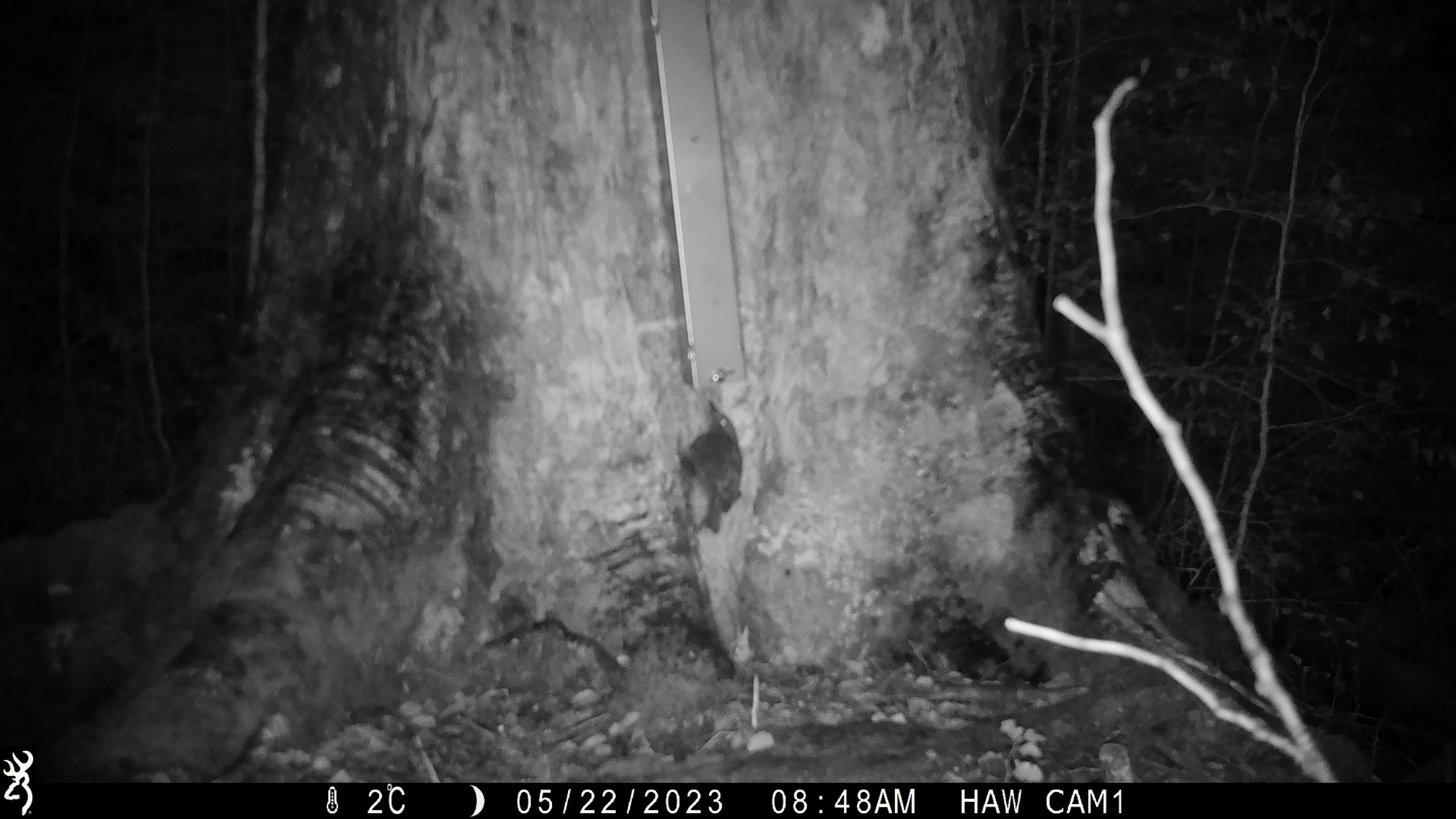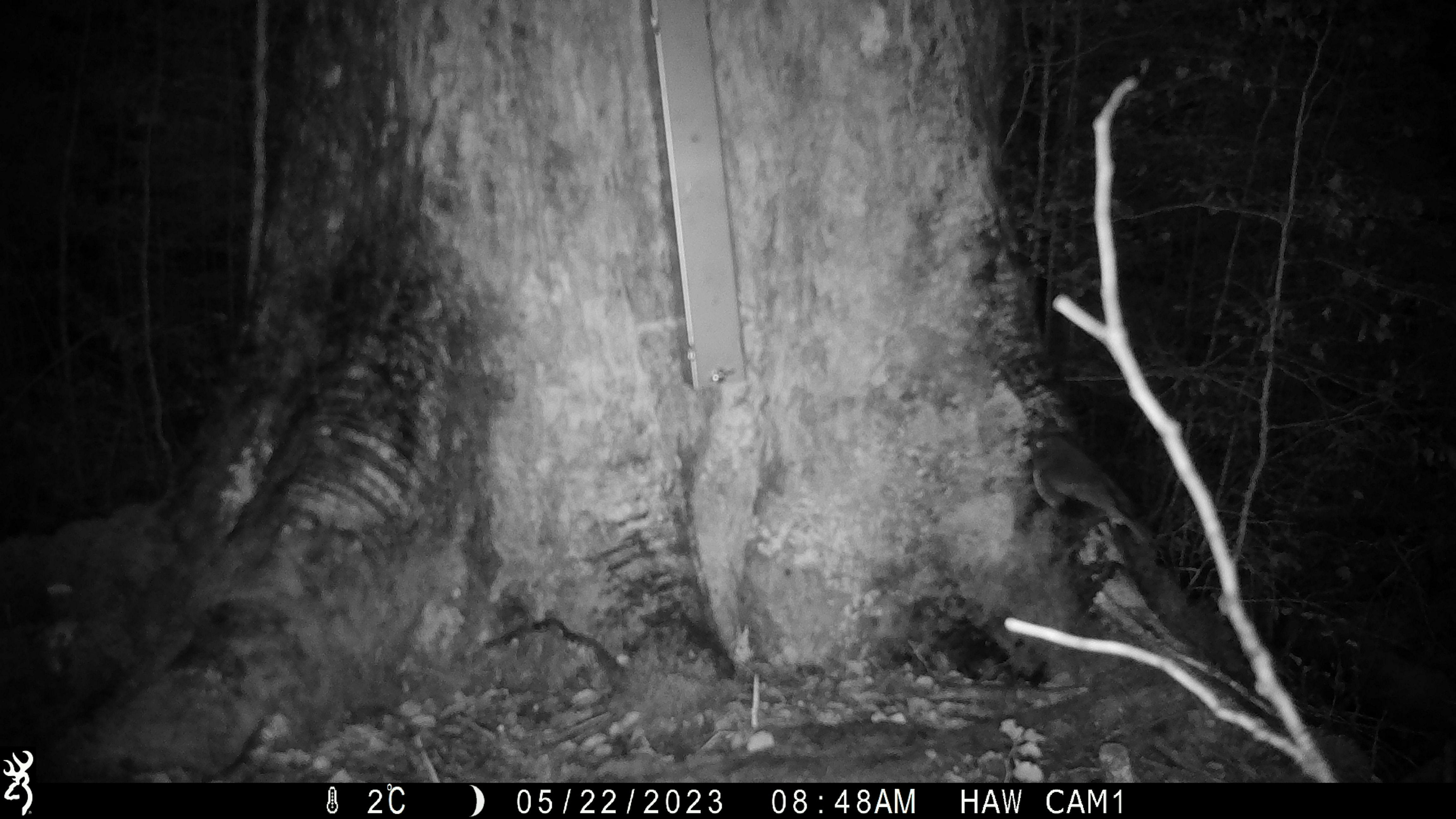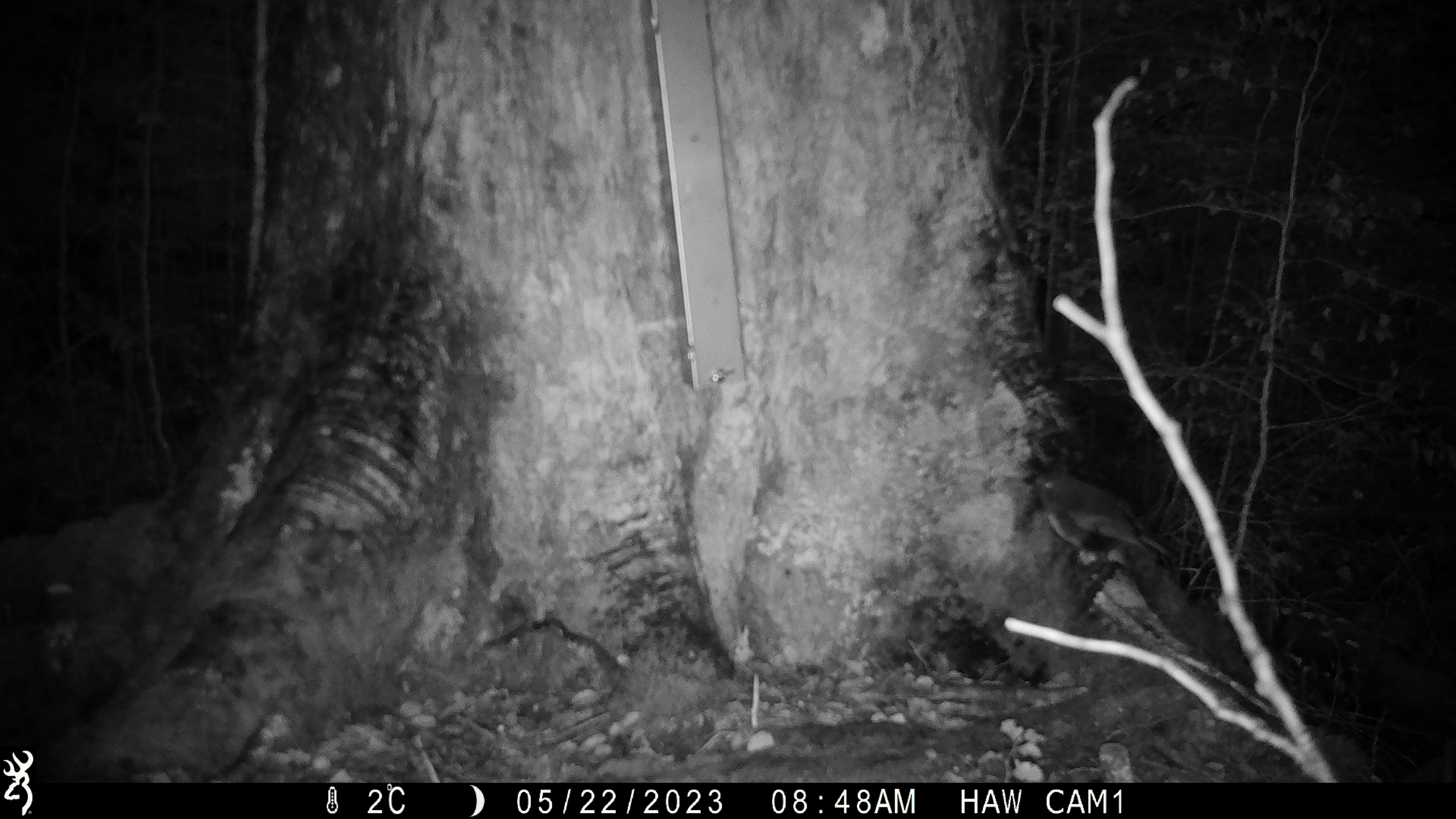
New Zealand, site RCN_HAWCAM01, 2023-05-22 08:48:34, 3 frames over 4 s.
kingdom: Animalia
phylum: Chordata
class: Aves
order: Passeriformes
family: Petroicidae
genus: Petroica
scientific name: Petroica australis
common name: new zealand robin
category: robin